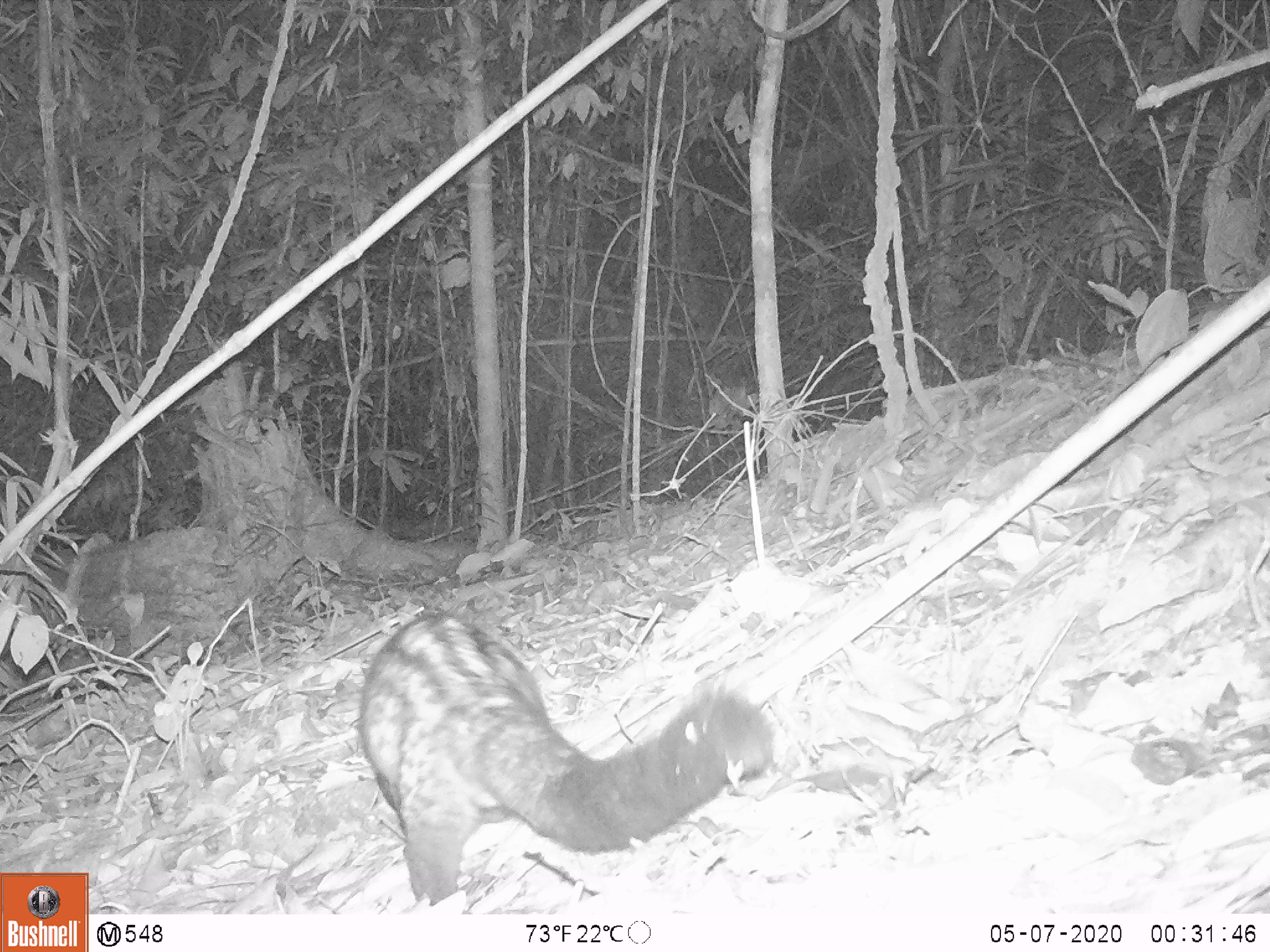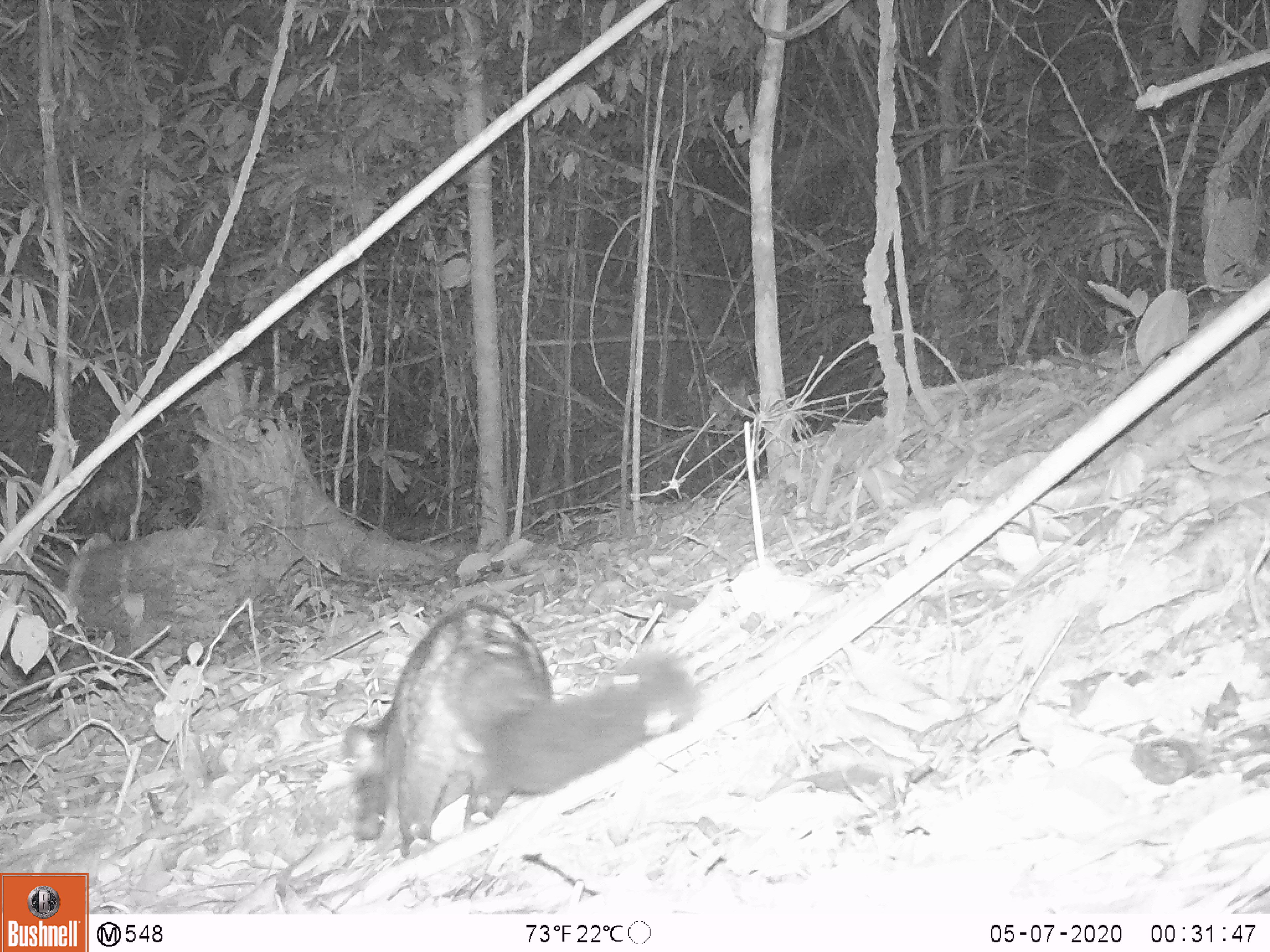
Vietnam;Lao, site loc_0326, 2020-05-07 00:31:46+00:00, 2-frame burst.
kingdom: Animalia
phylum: Chordata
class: Mammalia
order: Carnivora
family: Viverridae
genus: Paradoxurus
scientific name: Paradoxurus hermaphroditus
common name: common palm civet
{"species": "common palm civet (Paradoxurus hermaphroditus)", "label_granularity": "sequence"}